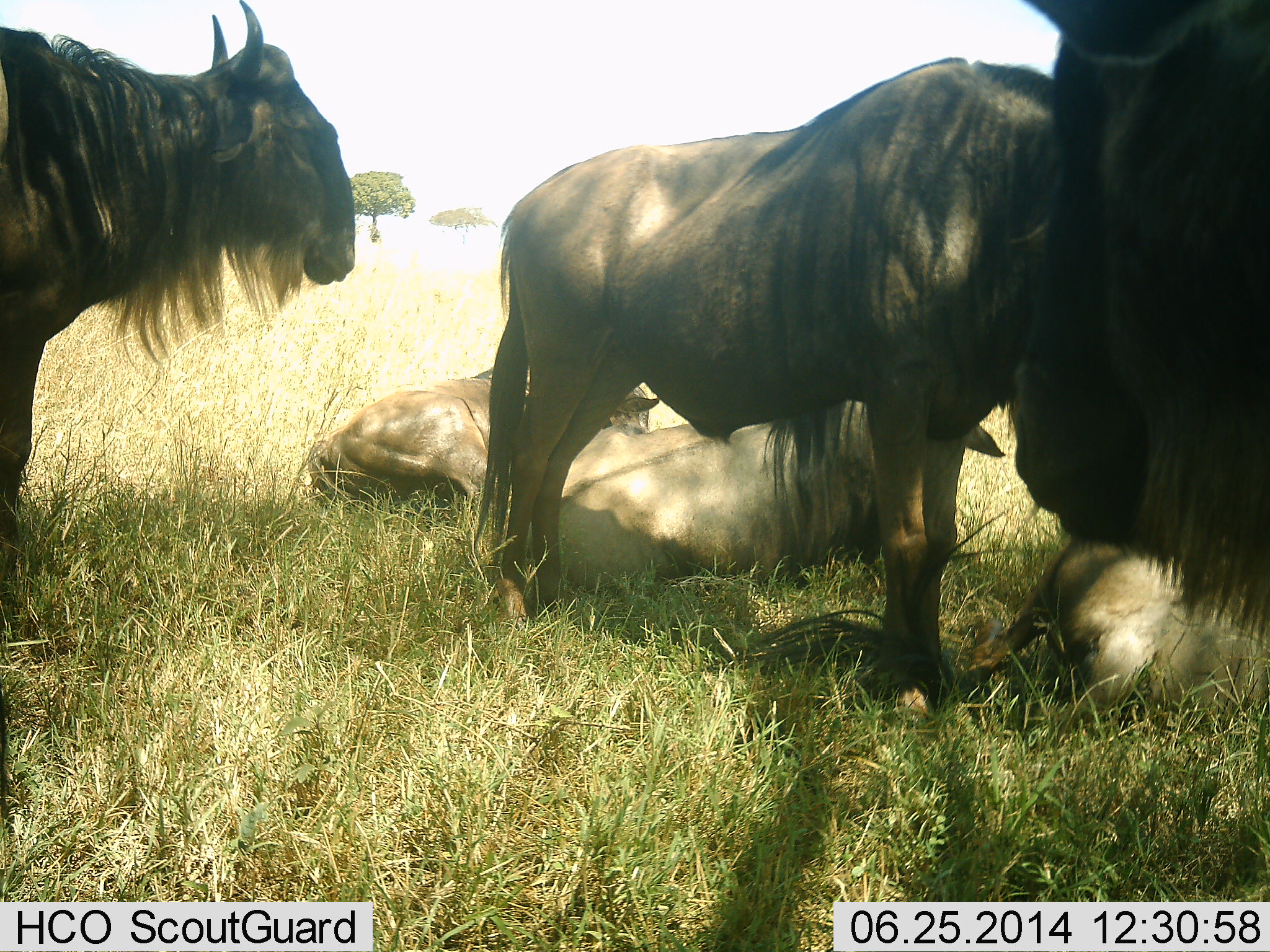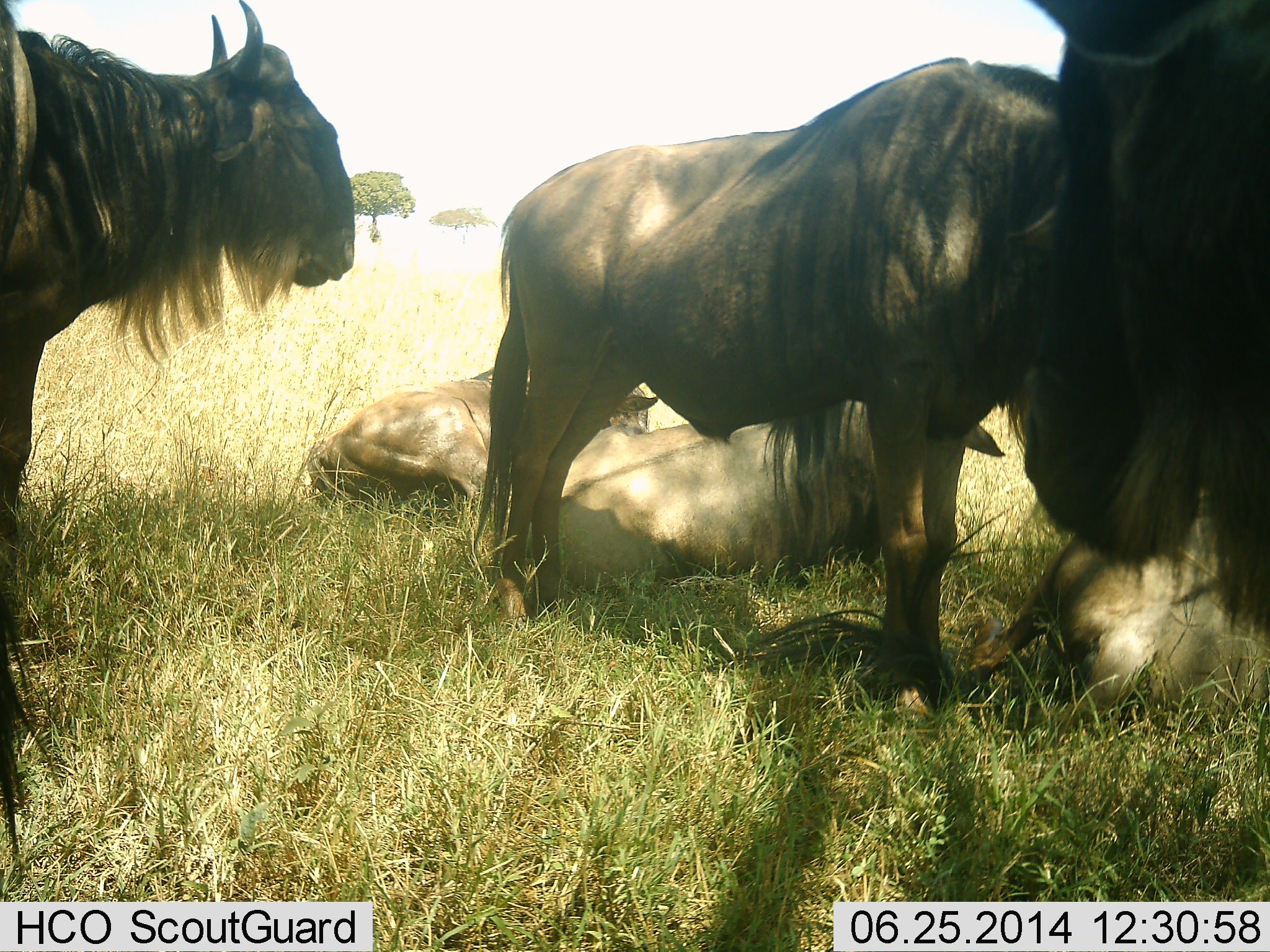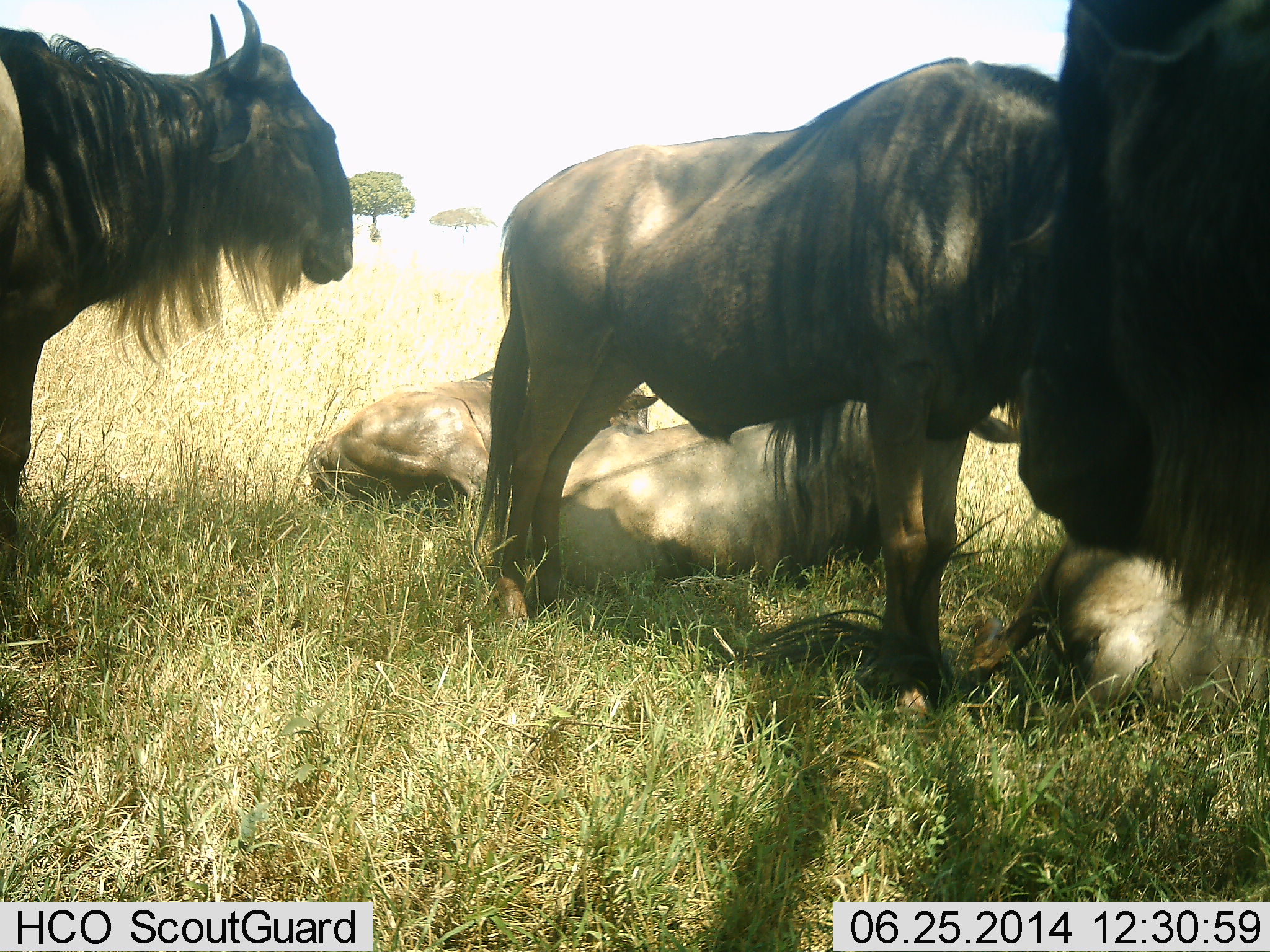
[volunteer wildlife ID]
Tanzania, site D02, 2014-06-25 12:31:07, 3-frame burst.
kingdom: Animalia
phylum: Chordata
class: Mammalia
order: Artiodactyla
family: Bovidae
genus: Connochaetes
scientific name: Connochaetes taurinus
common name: blue wildebeest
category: wildebeest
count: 6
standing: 90%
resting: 90%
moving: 10%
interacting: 0%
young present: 10%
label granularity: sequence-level